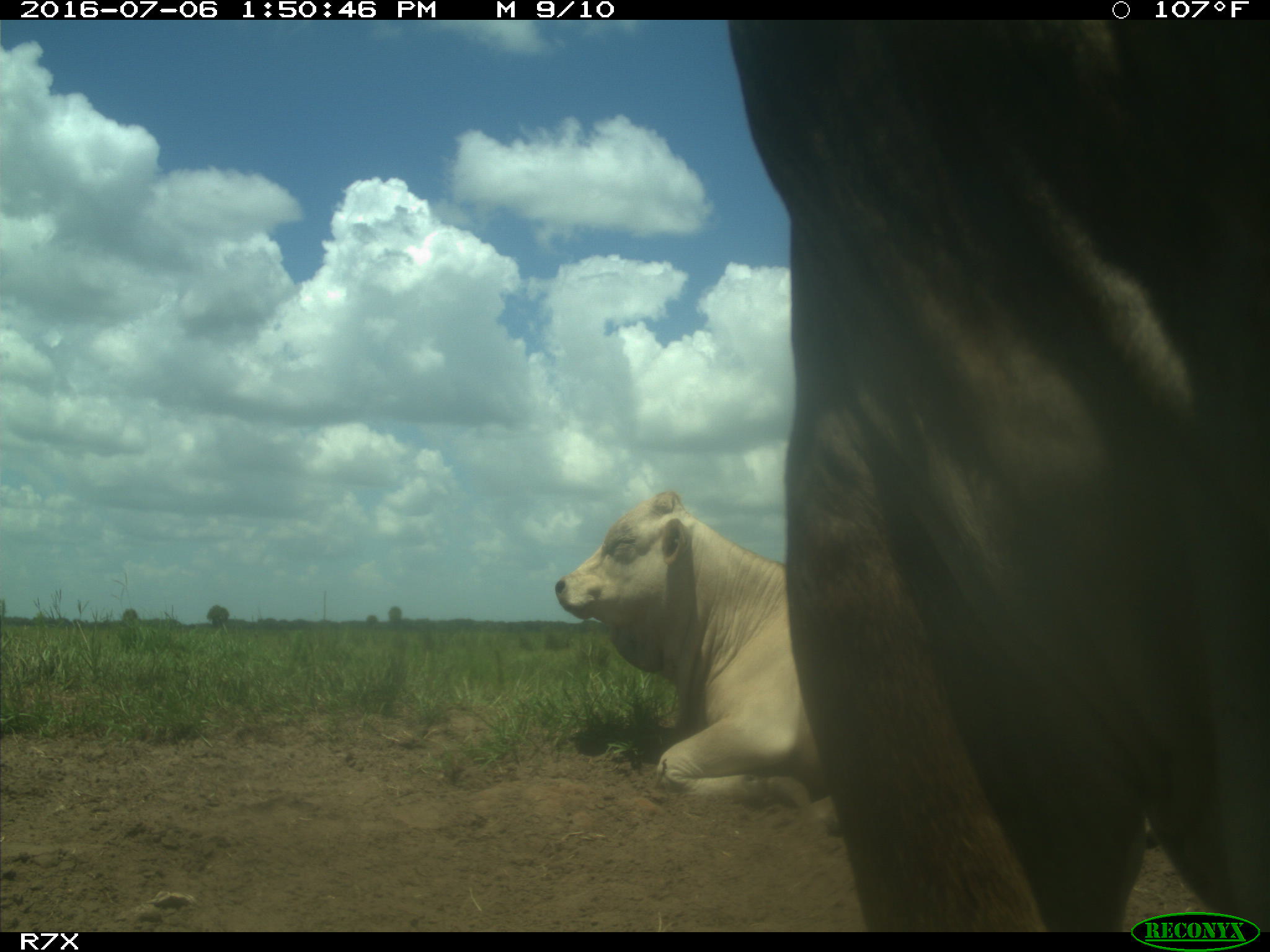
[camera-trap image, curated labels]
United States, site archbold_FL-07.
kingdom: Animalia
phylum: Chordata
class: Mammalia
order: Artiodactyla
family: Bovidae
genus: Bos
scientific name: Bos taurus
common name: domestic cow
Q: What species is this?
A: Bos taurus (domestic cow).